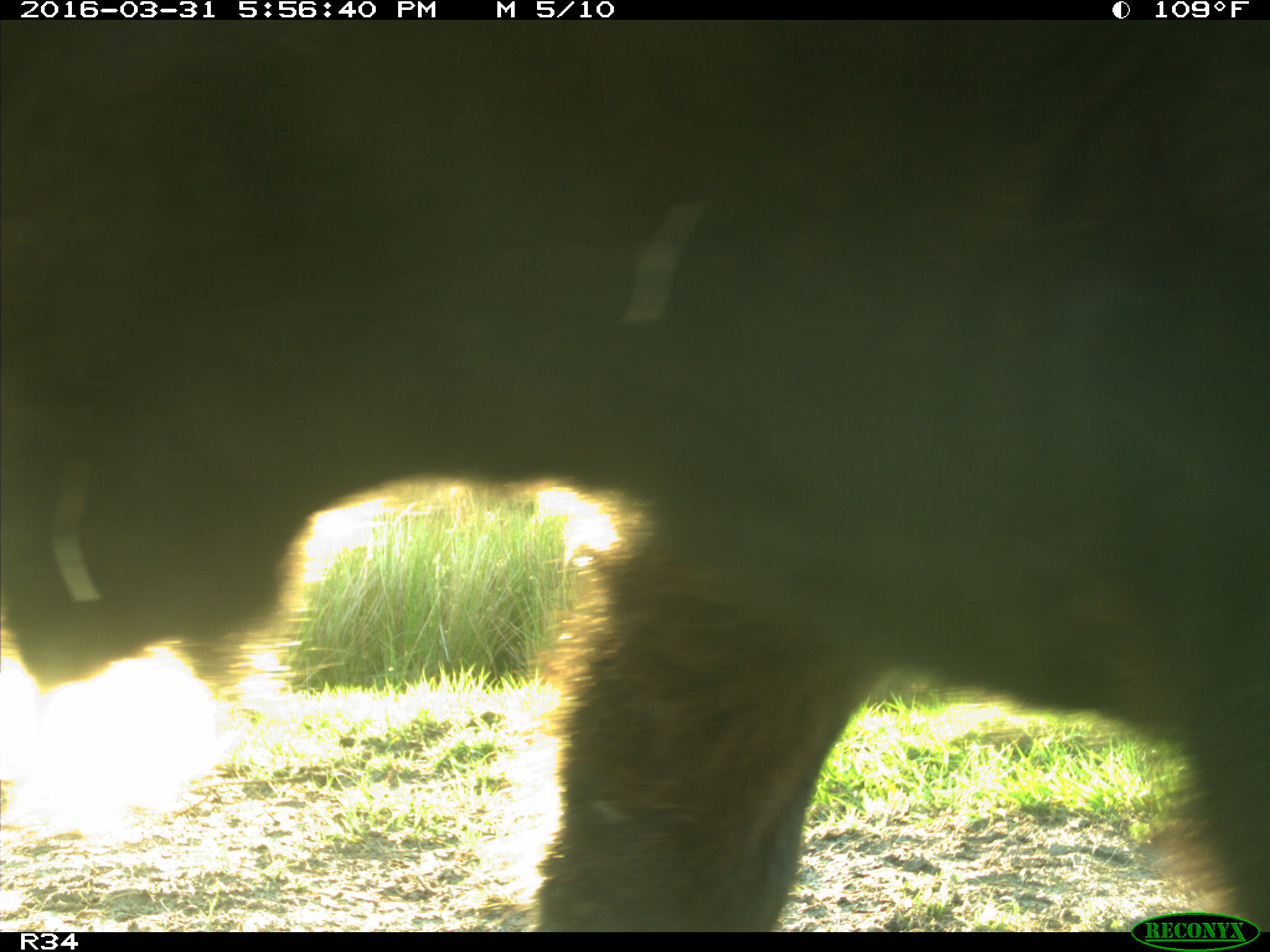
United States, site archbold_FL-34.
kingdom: Animalia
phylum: Chordata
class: Mammalia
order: Artiodactyla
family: Bovidae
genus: Bos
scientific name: Bos taurus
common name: domestic cow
Bos taurus (domestic cow).